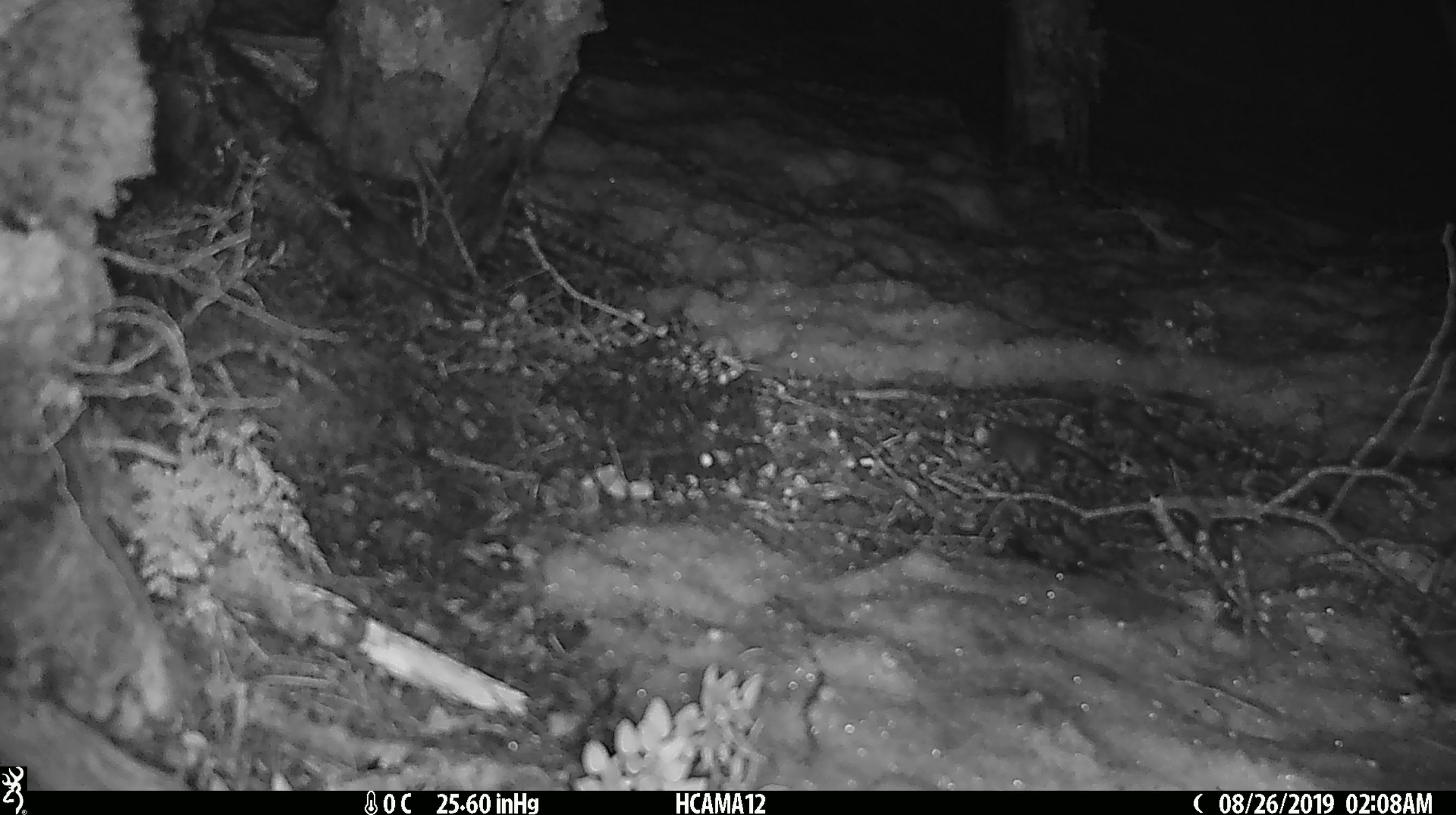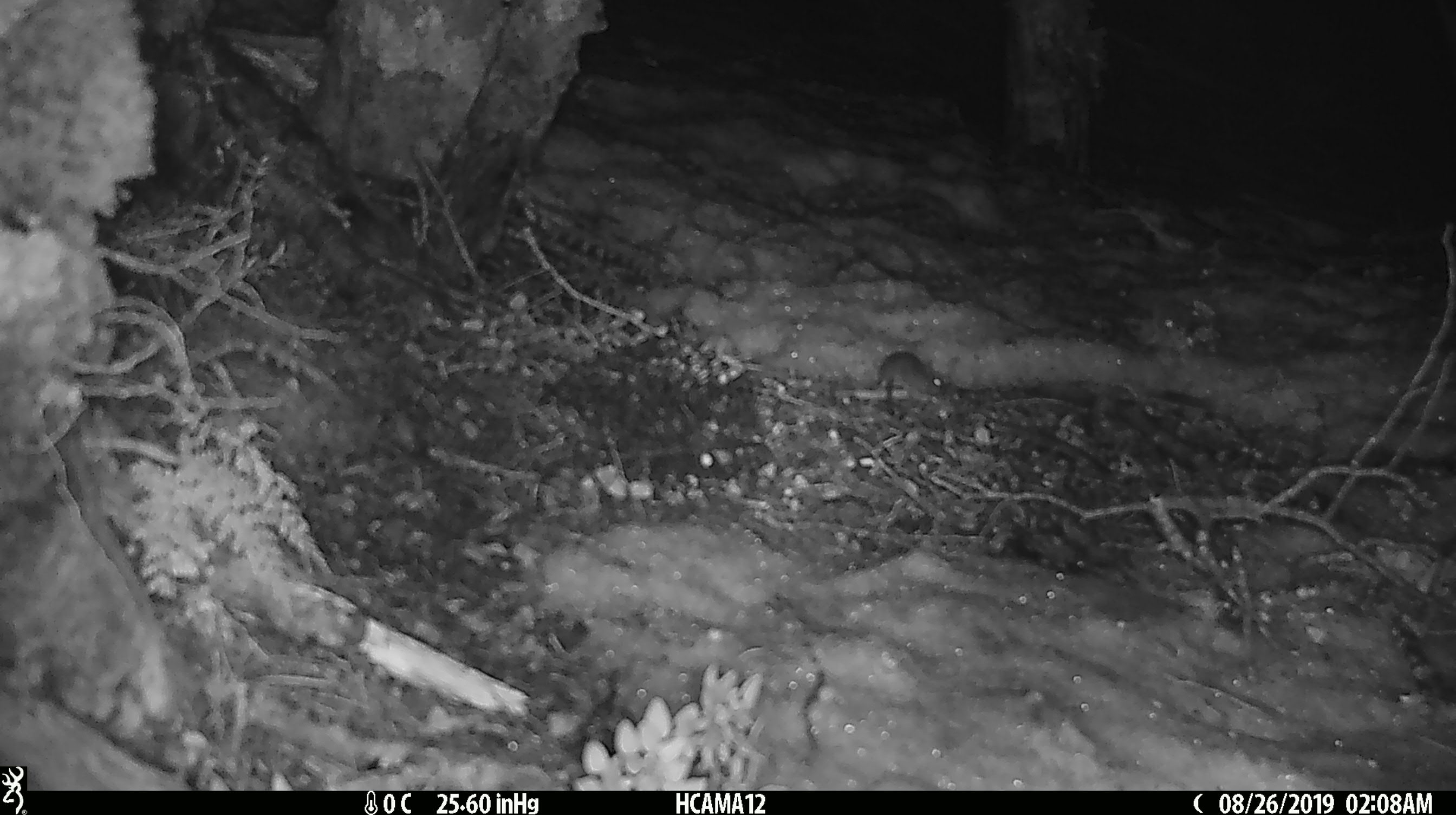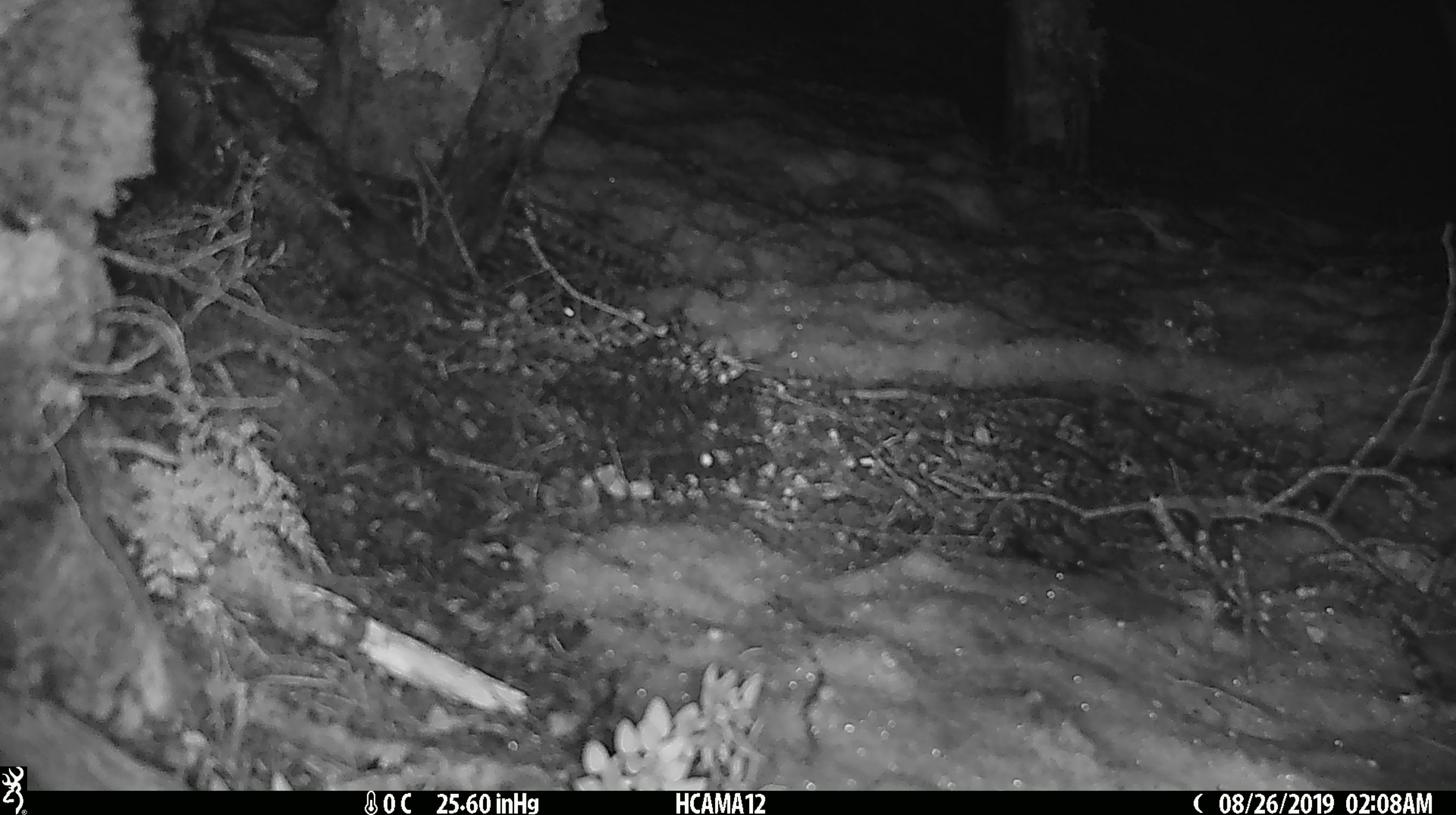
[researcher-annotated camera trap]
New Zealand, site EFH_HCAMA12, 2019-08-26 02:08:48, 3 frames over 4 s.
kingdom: Animalia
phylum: Chordata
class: Mammalia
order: Rodentia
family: Muridae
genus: Mus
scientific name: Mus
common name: mouse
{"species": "mouse (Mus)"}